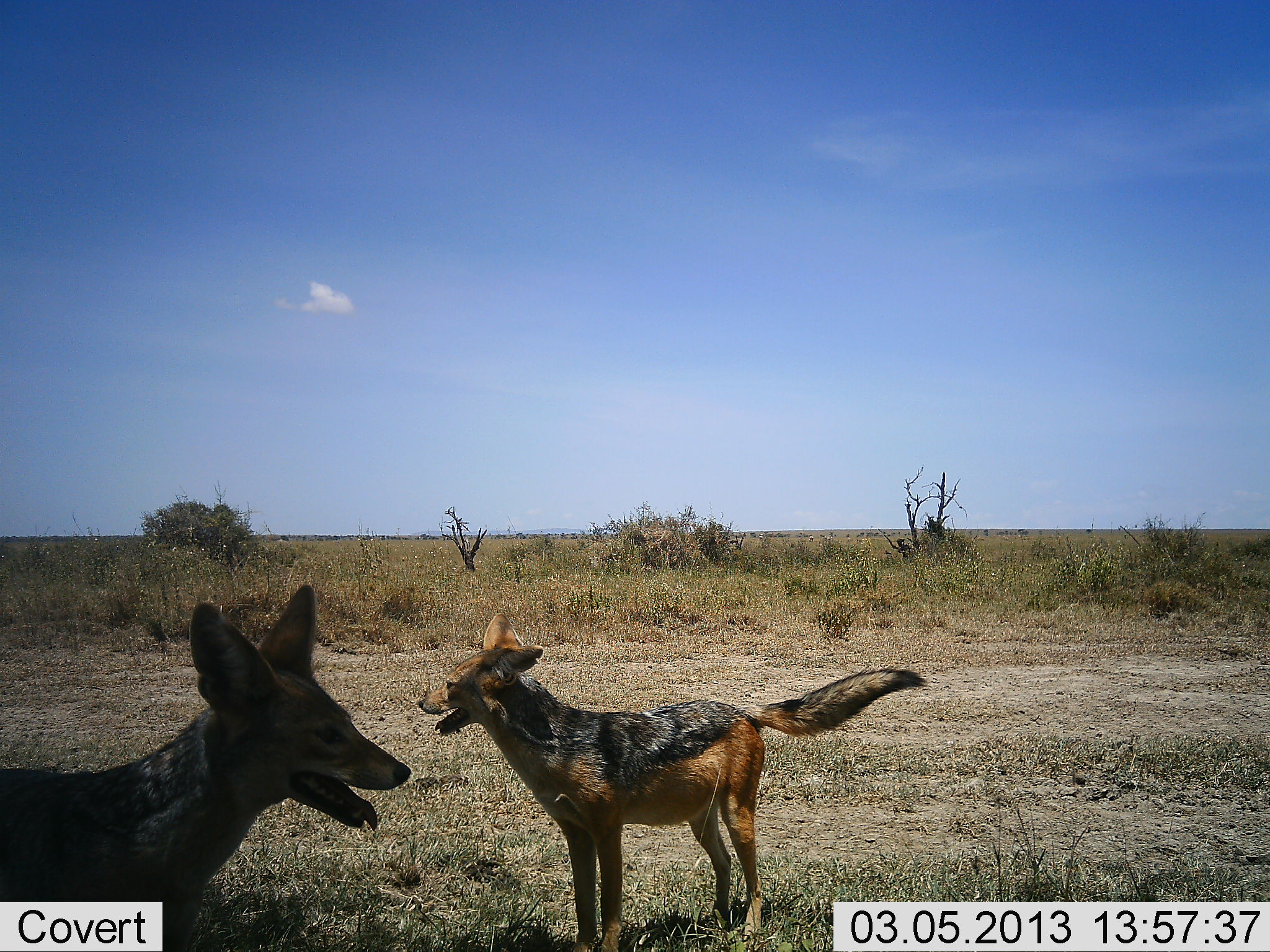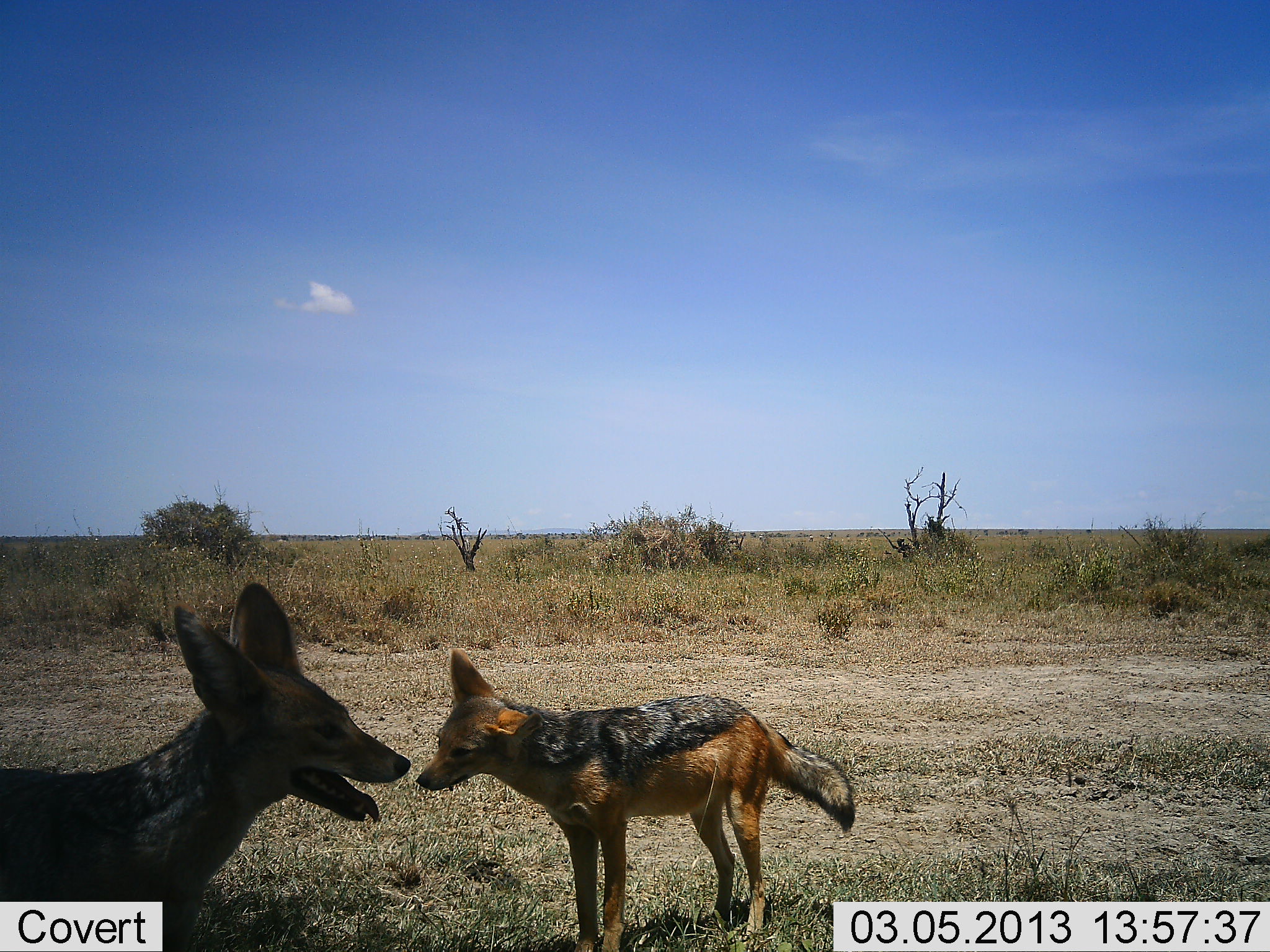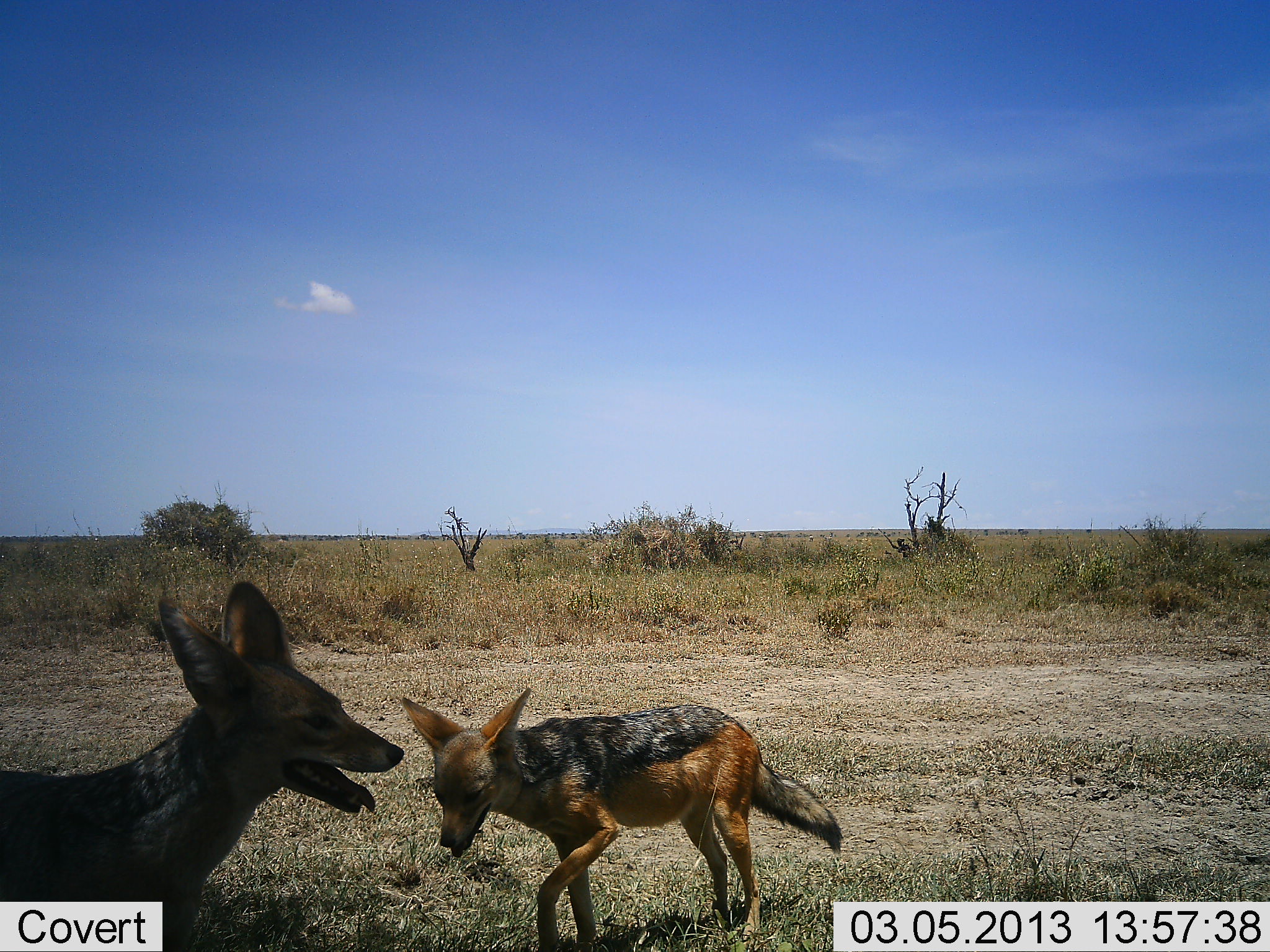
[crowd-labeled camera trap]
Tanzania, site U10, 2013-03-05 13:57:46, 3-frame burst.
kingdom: Animalia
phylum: Chordata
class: Mammalia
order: Carnivora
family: Canidae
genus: Lupulella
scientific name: Lupulella mesomelas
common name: black-backed jackal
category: jackal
Jackal (black-backed jackal) (Lupulella mesomelas), count 2. Behavior (volunteer vote fractions): standing 88%, resting 6%, moving 0%, interacting 18%. Young present (vote fraction): 21%. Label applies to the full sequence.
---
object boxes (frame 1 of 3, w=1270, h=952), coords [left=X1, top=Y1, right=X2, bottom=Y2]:
animal: [left=414, top=610, right=931, bottom=952]; [left=1, top=583, right=410, bottom=952]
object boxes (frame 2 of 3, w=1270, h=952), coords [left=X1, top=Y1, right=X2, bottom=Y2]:
animal: [left=0, top=581, right=411, bottom=951]; [left=414, top=646, right=859, bottom=952]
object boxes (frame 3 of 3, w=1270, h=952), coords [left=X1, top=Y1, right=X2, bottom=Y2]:
animal: [left=1, top=581, right=400, bottom=952]; [left=400, top=689, right=846, bottom=952]